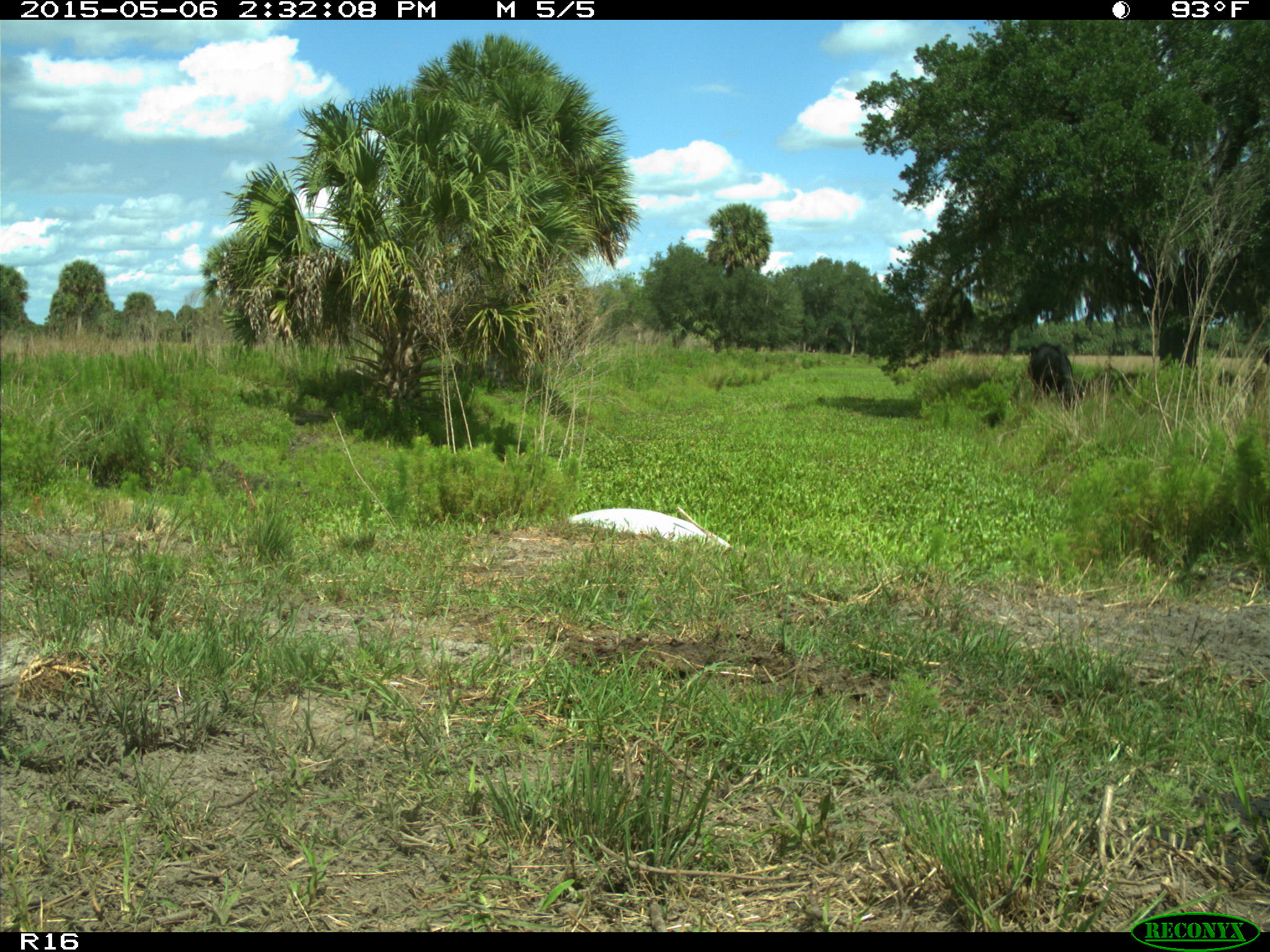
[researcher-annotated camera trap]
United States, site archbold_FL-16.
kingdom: Animalia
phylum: Chordata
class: Mammalia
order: Artiodactyla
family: Bovidae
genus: Bos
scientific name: Bos taurus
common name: domestic cow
Bos taurus (domestic cow).